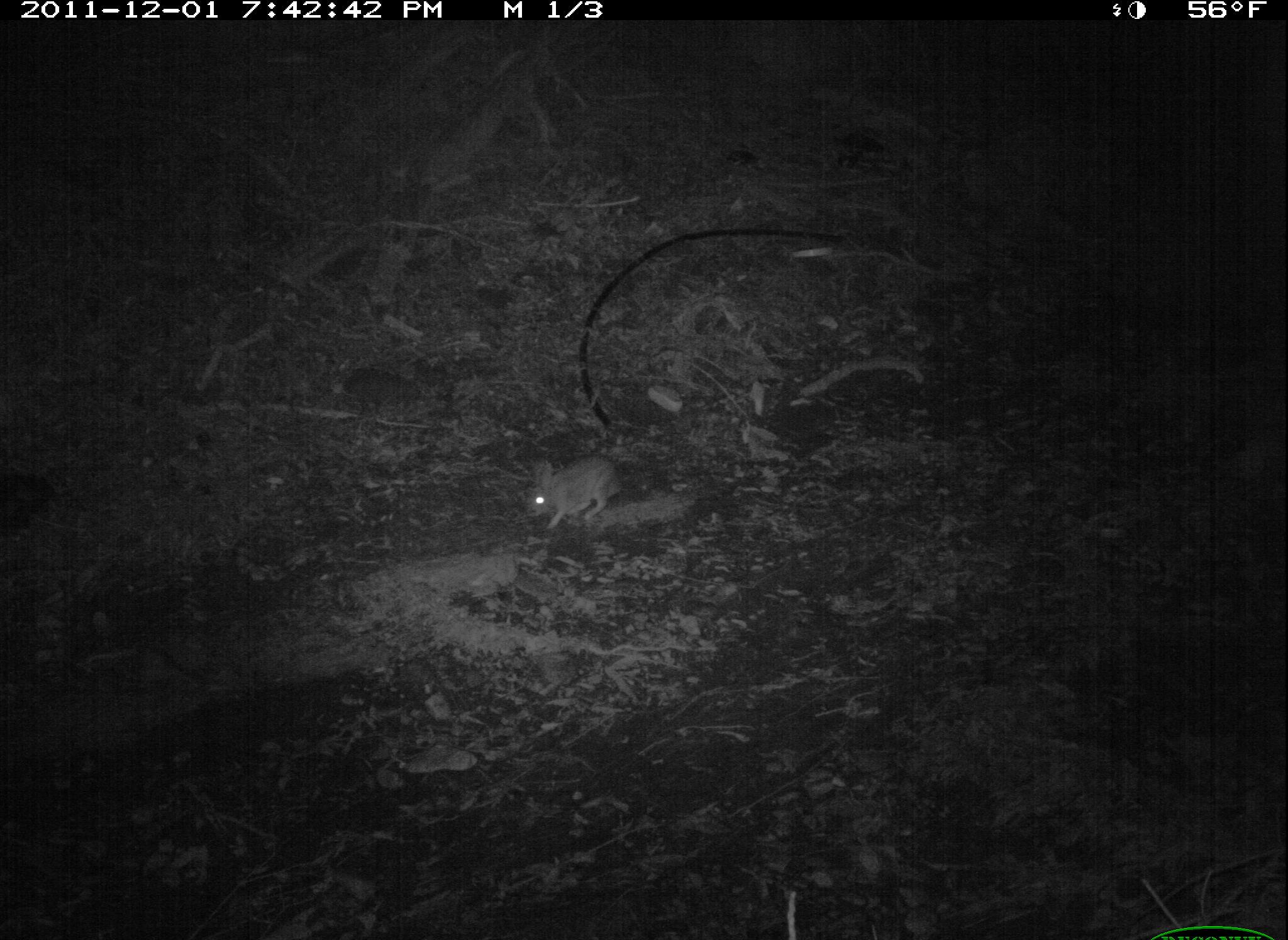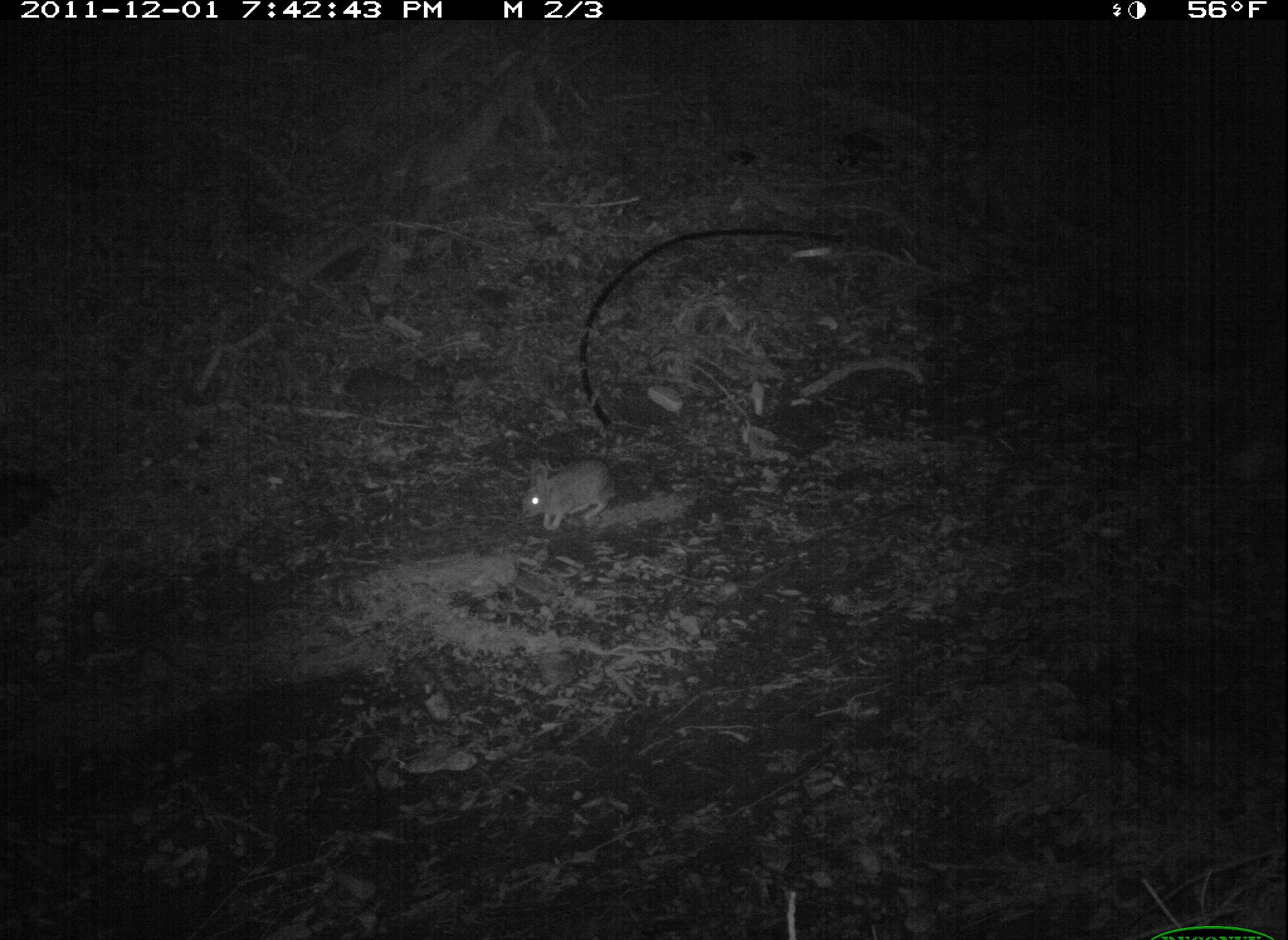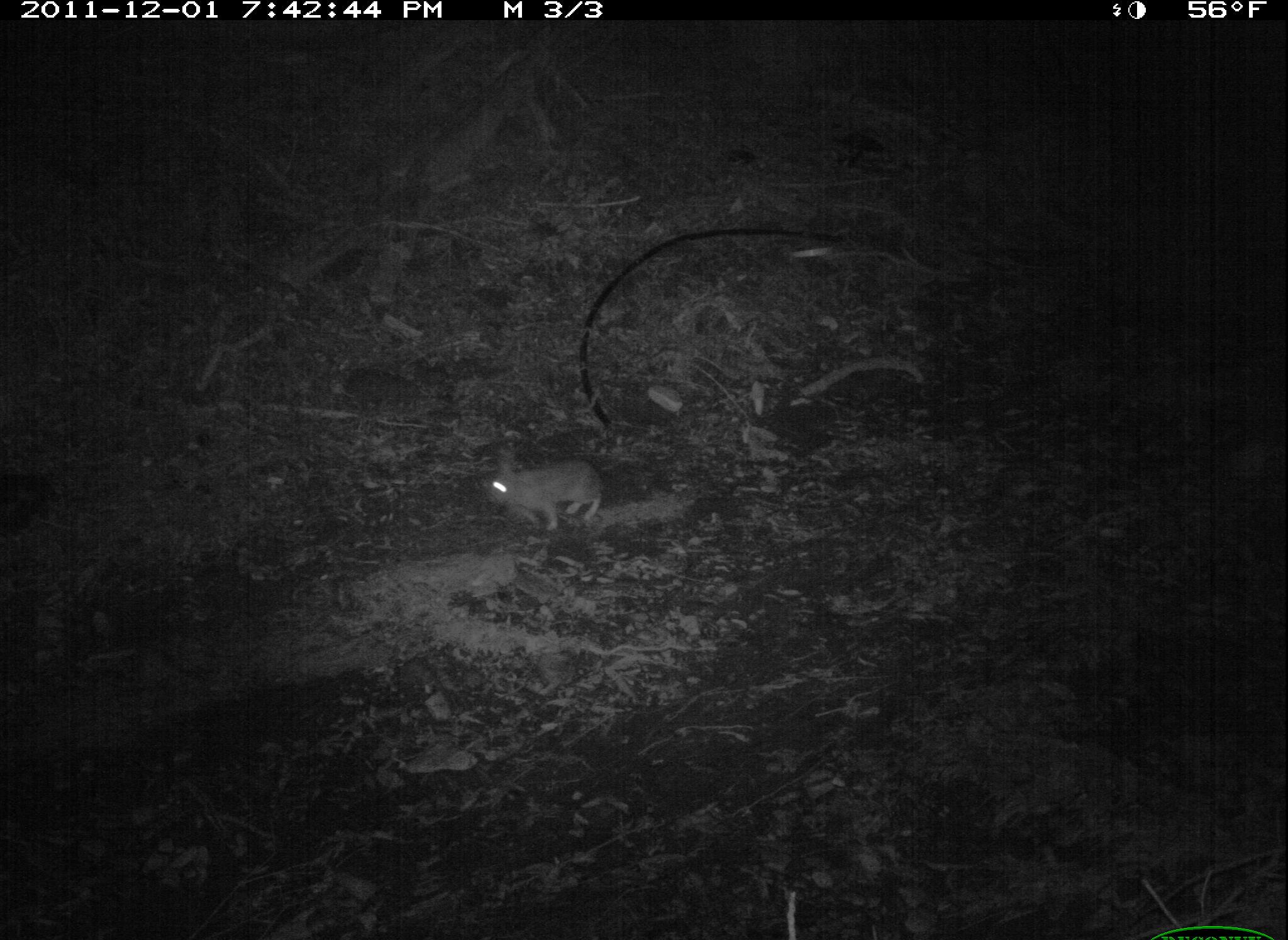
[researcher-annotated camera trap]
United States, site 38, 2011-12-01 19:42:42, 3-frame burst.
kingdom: Animalia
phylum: Chordata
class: Mammalia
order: Lagomorpha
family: Leporidae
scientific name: Leporidae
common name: rabbits and hares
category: rabbit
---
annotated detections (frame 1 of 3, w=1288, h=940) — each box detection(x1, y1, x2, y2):
rabbit: detection(515, 448, 631, 536)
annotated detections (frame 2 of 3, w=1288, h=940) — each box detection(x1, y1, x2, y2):
rabbit: detection(515, 449, 626, 535)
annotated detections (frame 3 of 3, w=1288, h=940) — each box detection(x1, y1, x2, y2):
rabbit: detection(481, 429, 612, 538)